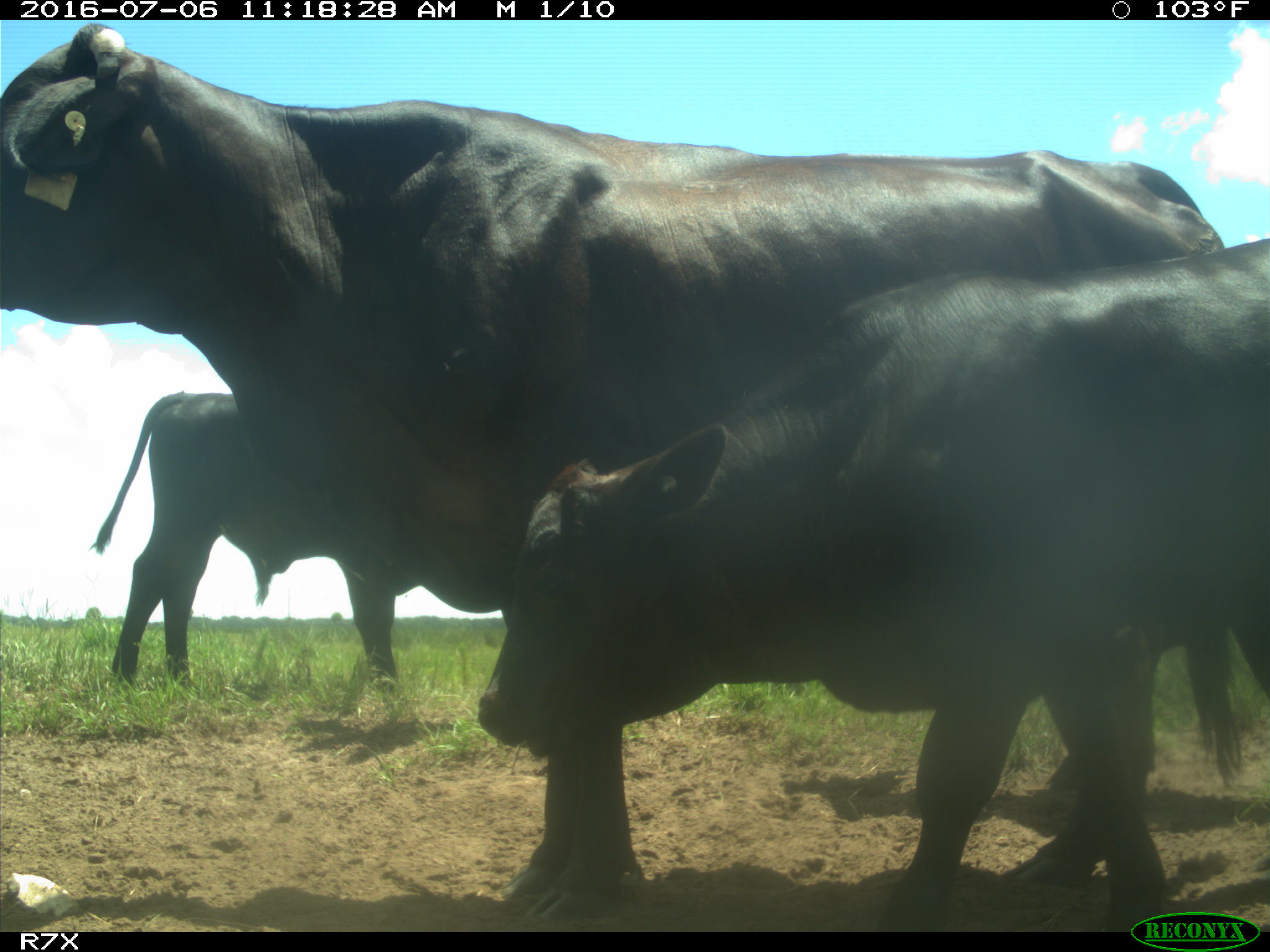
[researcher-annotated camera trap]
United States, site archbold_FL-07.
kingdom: Animalia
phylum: Chordata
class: Mammalia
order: Artiodactyla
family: Bovidae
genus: Bos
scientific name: Bos taurus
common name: domestic cow